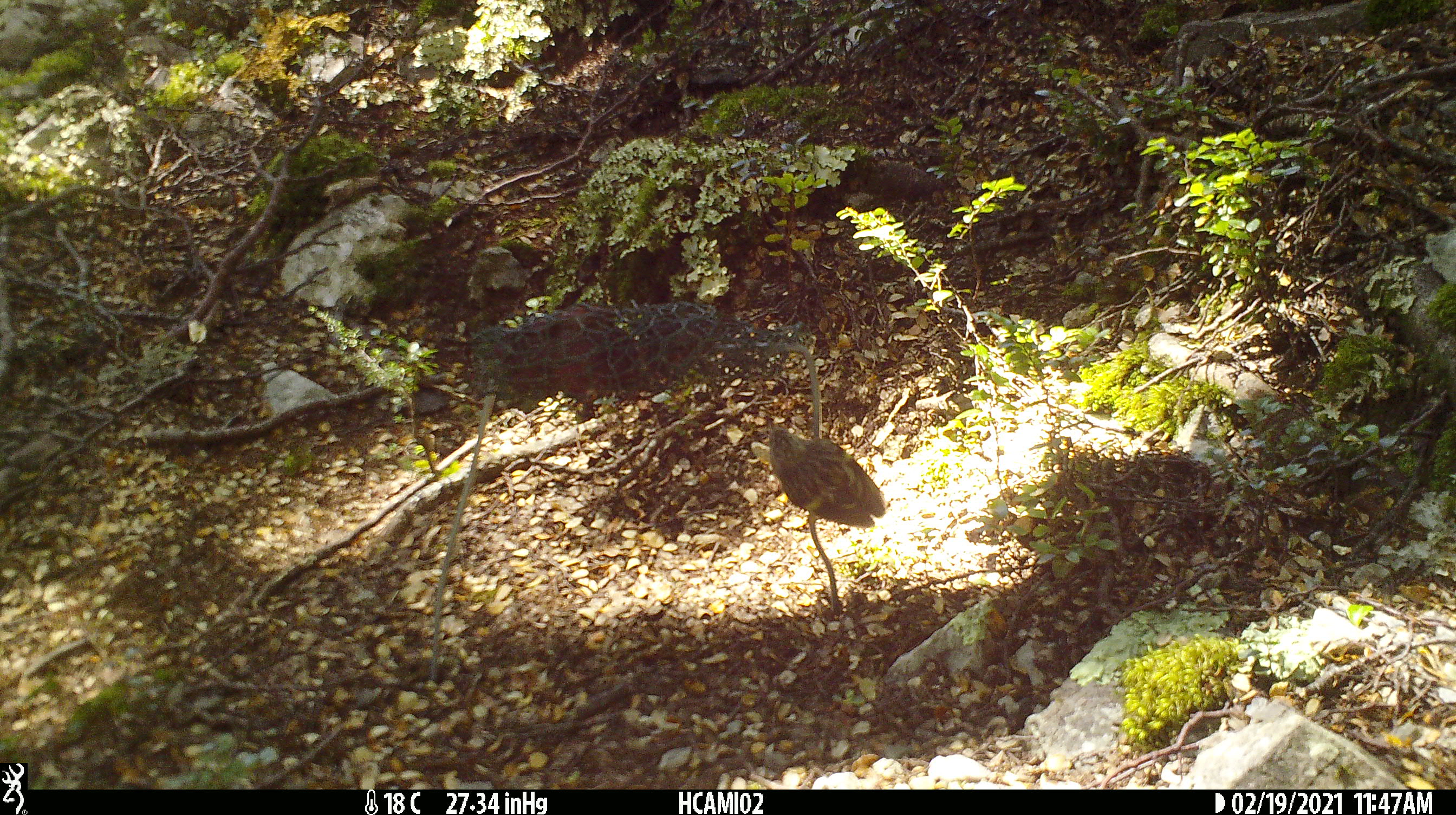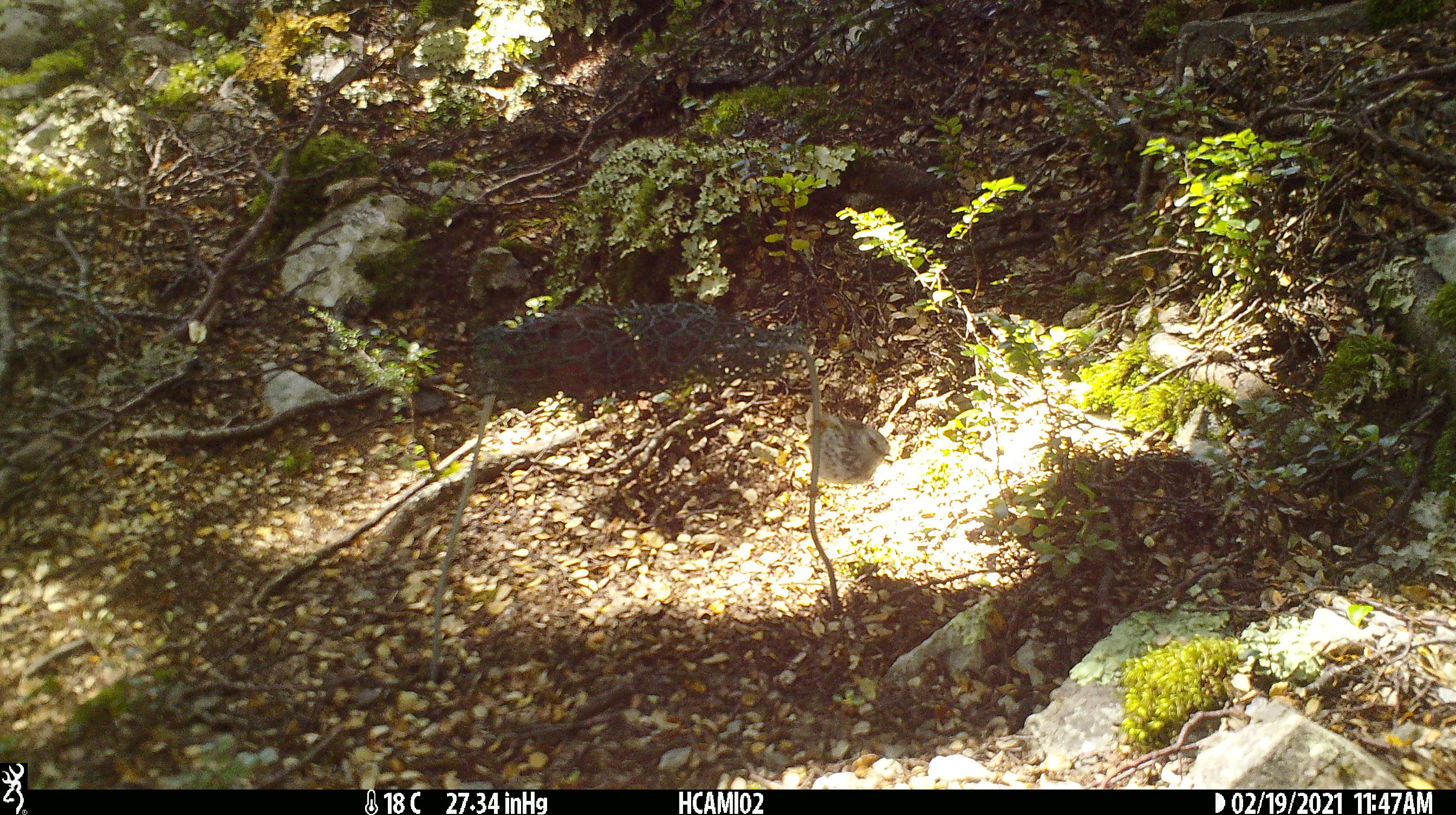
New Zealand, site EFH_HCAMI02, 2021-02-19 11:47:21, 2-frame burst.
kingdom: Animalia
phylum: Chordata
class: Aves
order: Passeriformes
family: Acanthisittidae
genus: Acanthisitta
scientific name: Acanthisitta chloris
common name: rifleman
Rifleman (Acanthisitta chloris).